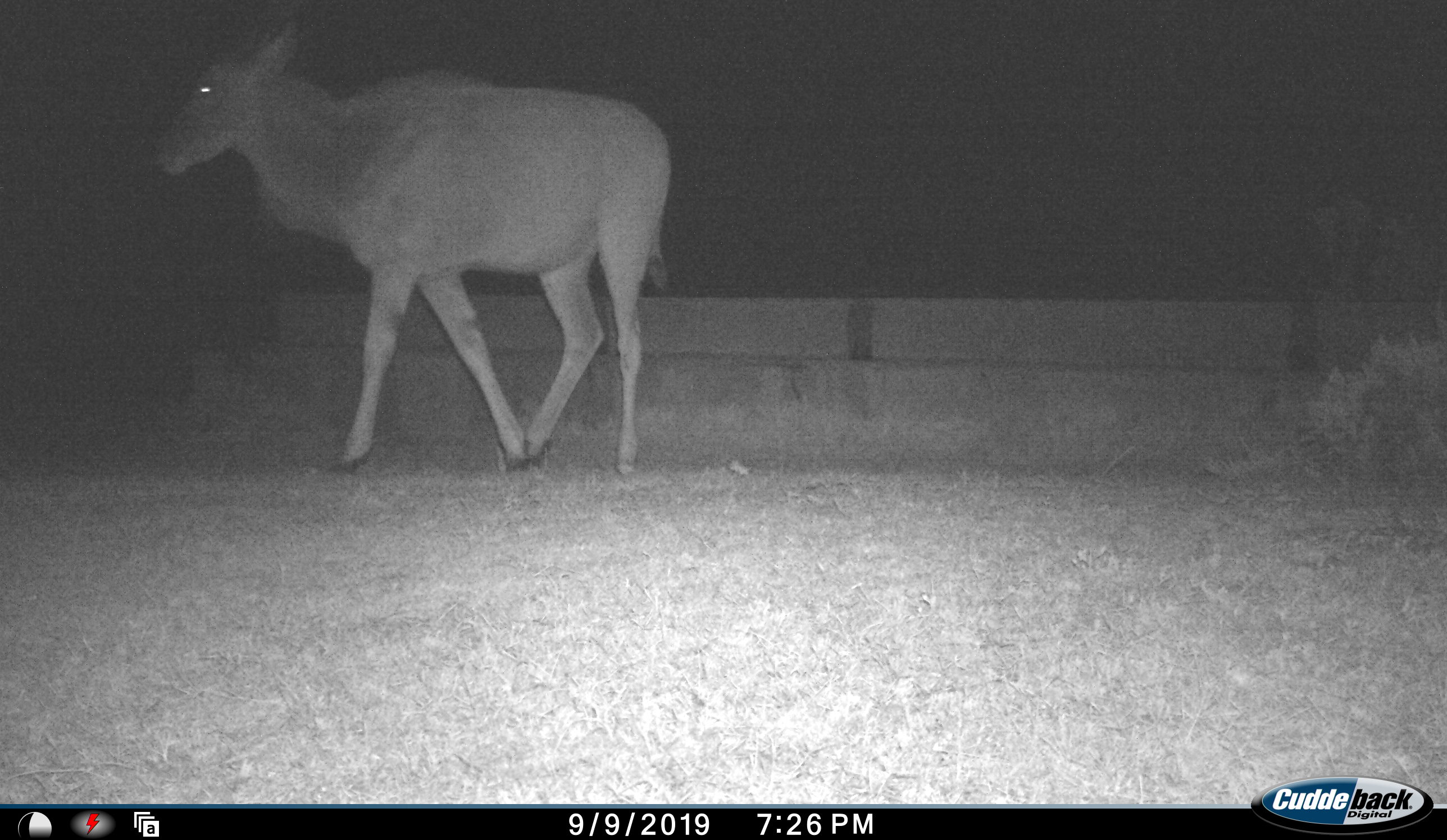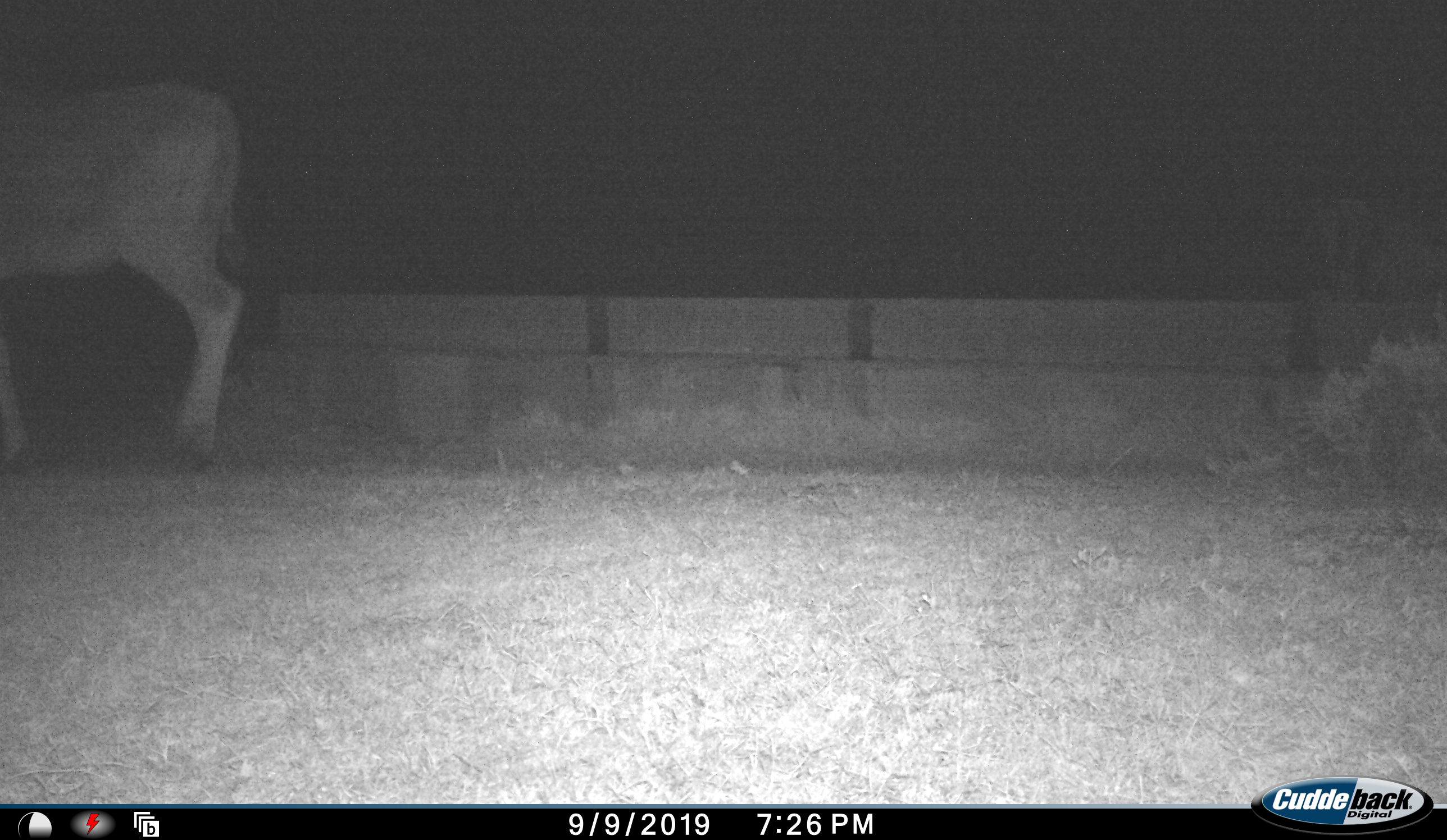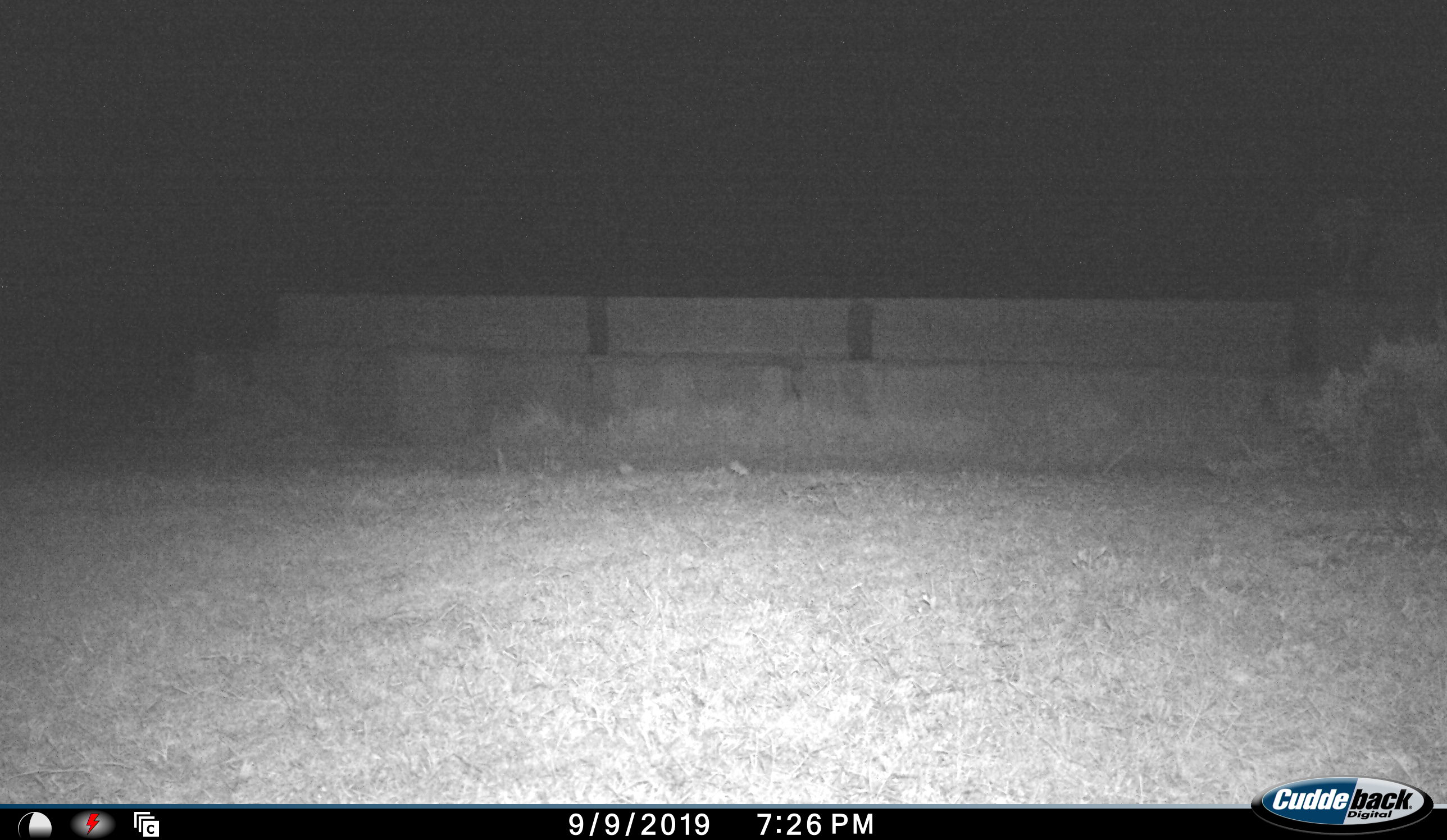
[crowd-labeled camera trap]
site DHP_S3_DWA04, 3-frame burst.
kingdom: Animalia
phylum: Chordata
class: Mammalia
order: Artiodactyla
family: Bovidae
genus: Tragelaphus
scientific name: Tragelaphus oryx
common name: eland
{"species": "eland (Tragelaphus oryx)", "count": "1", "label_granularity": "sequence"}